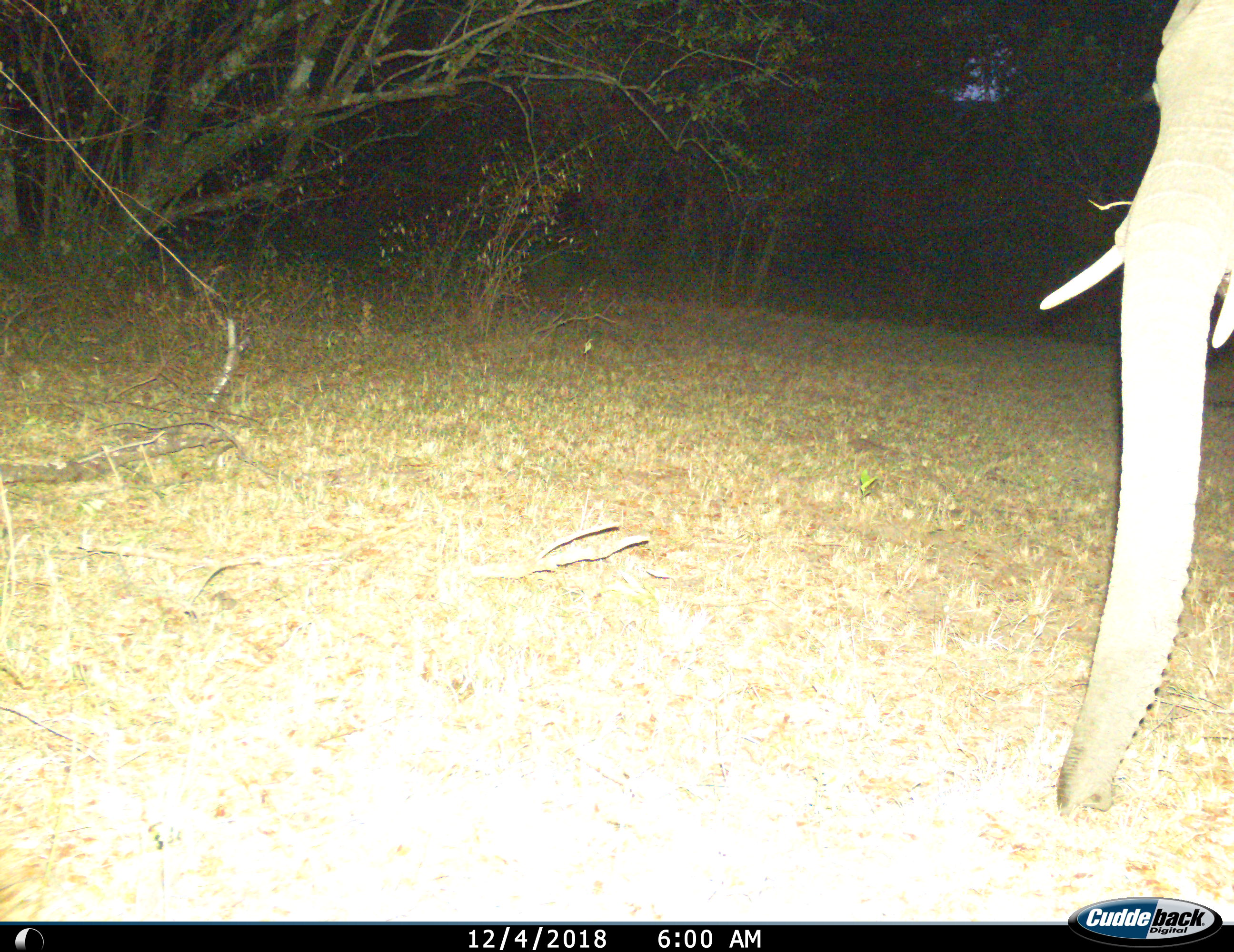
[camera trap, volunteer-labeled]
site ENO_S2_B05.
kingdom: Animalia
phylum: Chordata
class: Mammalia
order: Proboscidea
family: Elephantidae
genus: Loxodonta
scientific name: Loxodonta africana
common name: african bush elephant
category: elephant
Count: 1.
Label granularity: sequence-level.